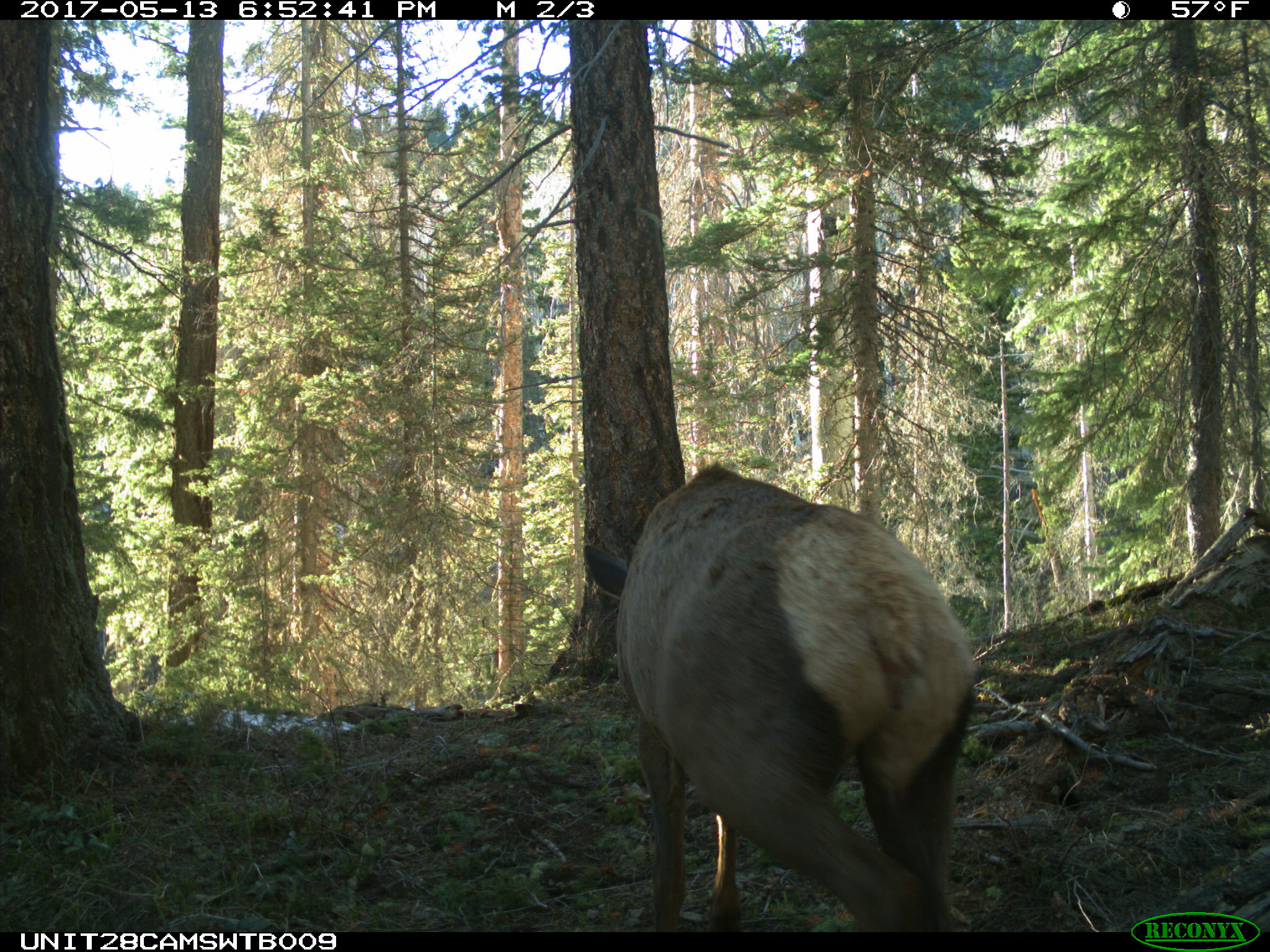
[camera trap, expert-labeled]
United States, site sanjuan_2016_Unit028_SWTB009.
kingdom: Animalia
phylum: Chordata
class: Mammalia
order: Artiodactyla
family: Cervidae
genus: Cervus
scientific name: Cervus elaphus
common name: red deer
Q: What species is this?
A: Cervus elaphus (red deer).